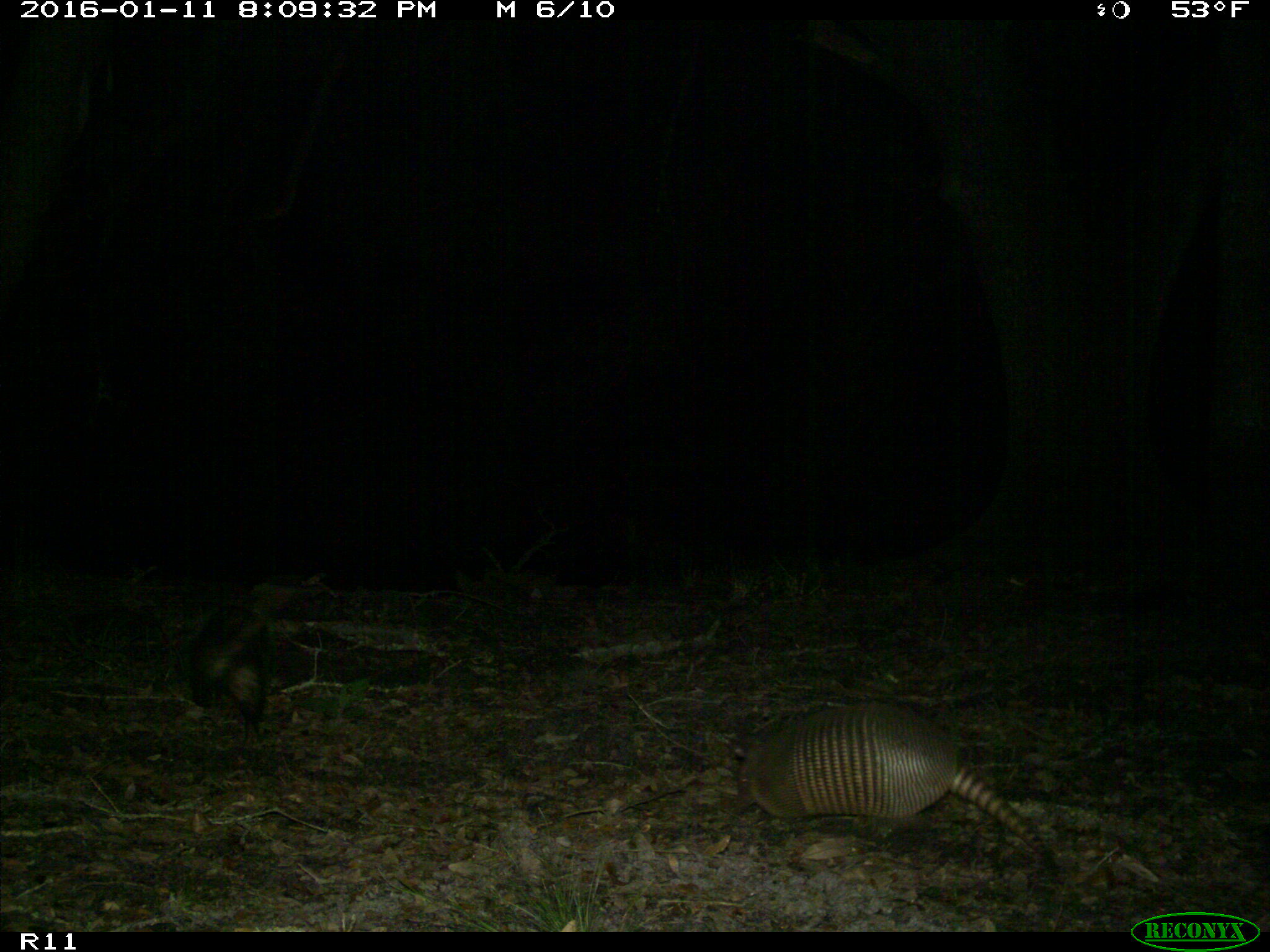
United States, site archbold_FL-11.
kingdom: Animalia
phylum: Chordata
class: Mammalia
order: Cingulata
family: Dasypodidae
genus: Dasypus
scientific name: Dasypus novemcinctus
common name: nine-banded armadillo